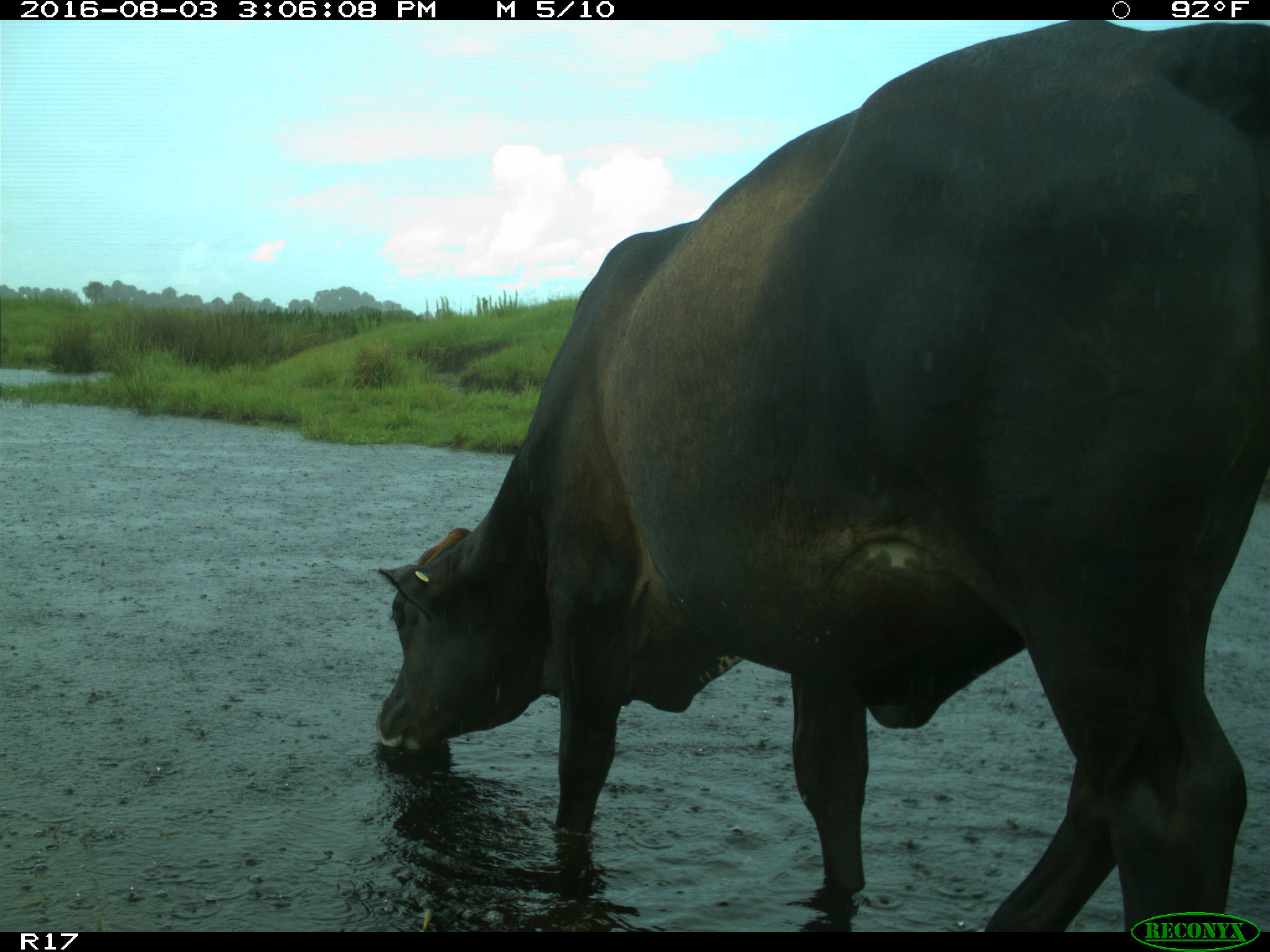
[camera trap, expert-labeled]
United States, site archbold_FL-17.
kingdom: Animalia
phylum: Chordata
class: Mammalia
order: Artiodactyla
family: Bovidae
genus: Bos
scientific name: Bos taurus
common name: domestic cow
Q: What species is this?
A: Bos taurus (domestic cow).